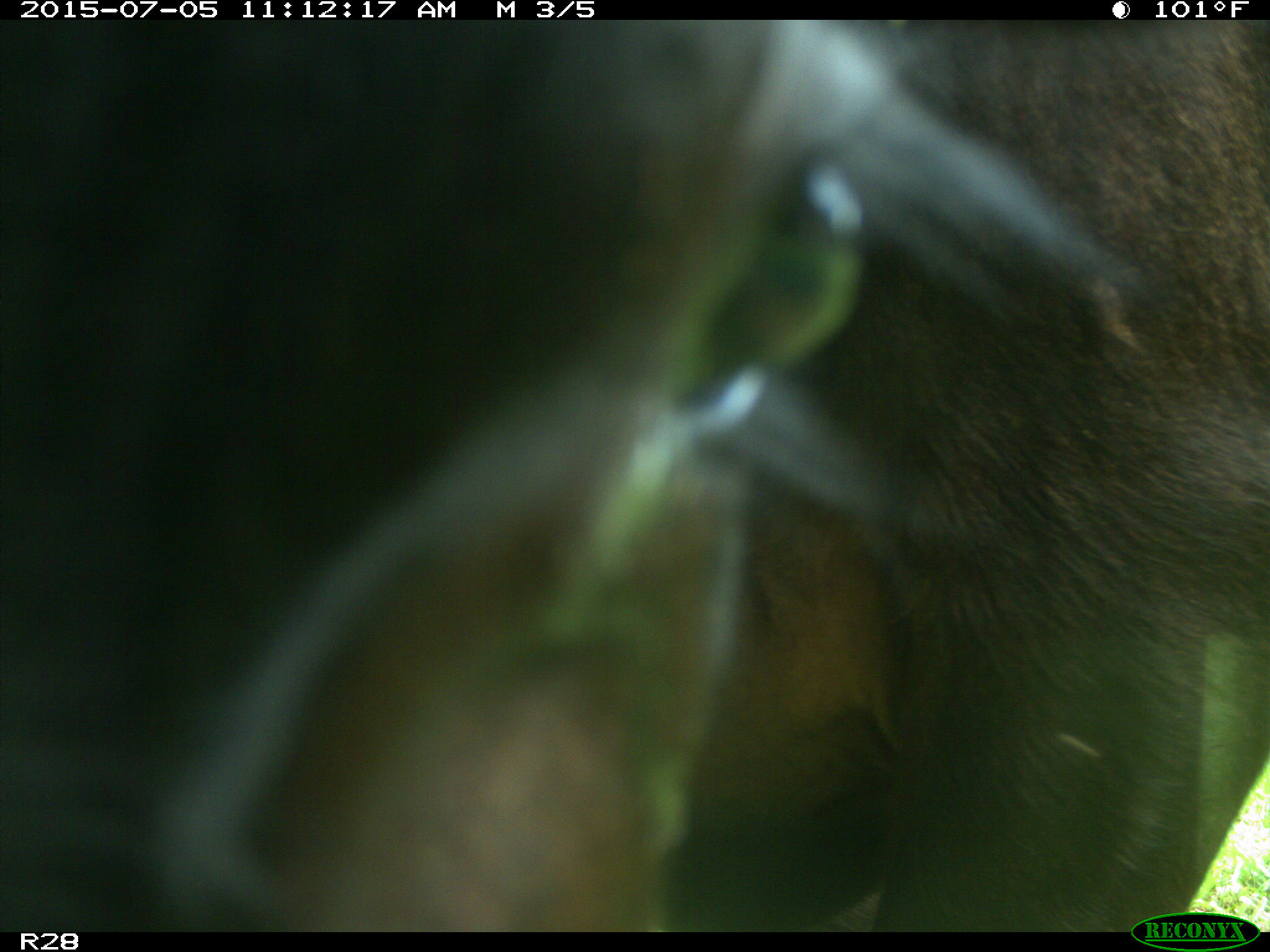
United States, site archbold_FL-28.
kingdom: Animalia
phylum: Chordata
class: Mammalia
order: Artiodactyla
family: Bovidae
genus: Bos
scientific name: Bos taurus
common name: domestic cow